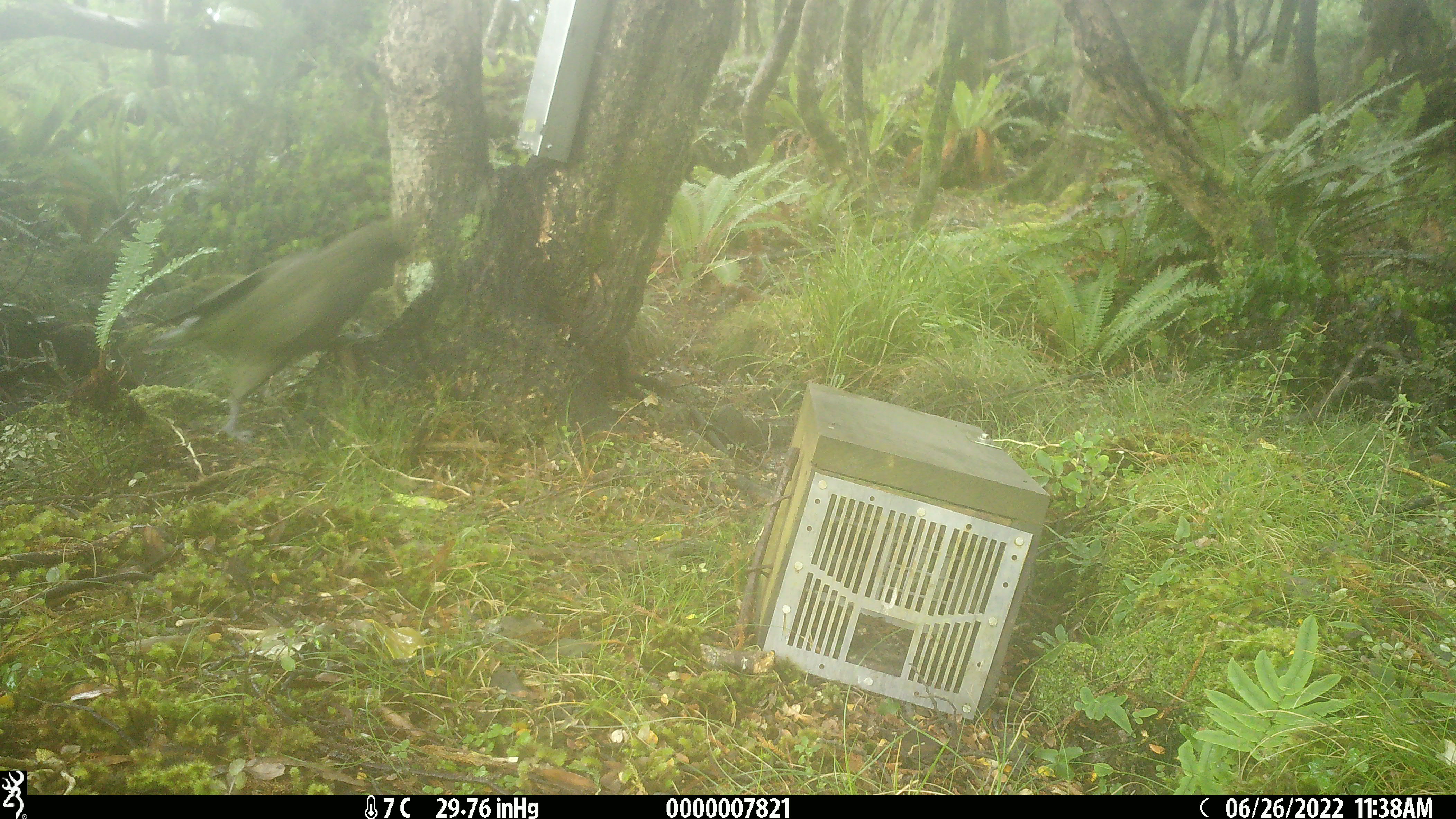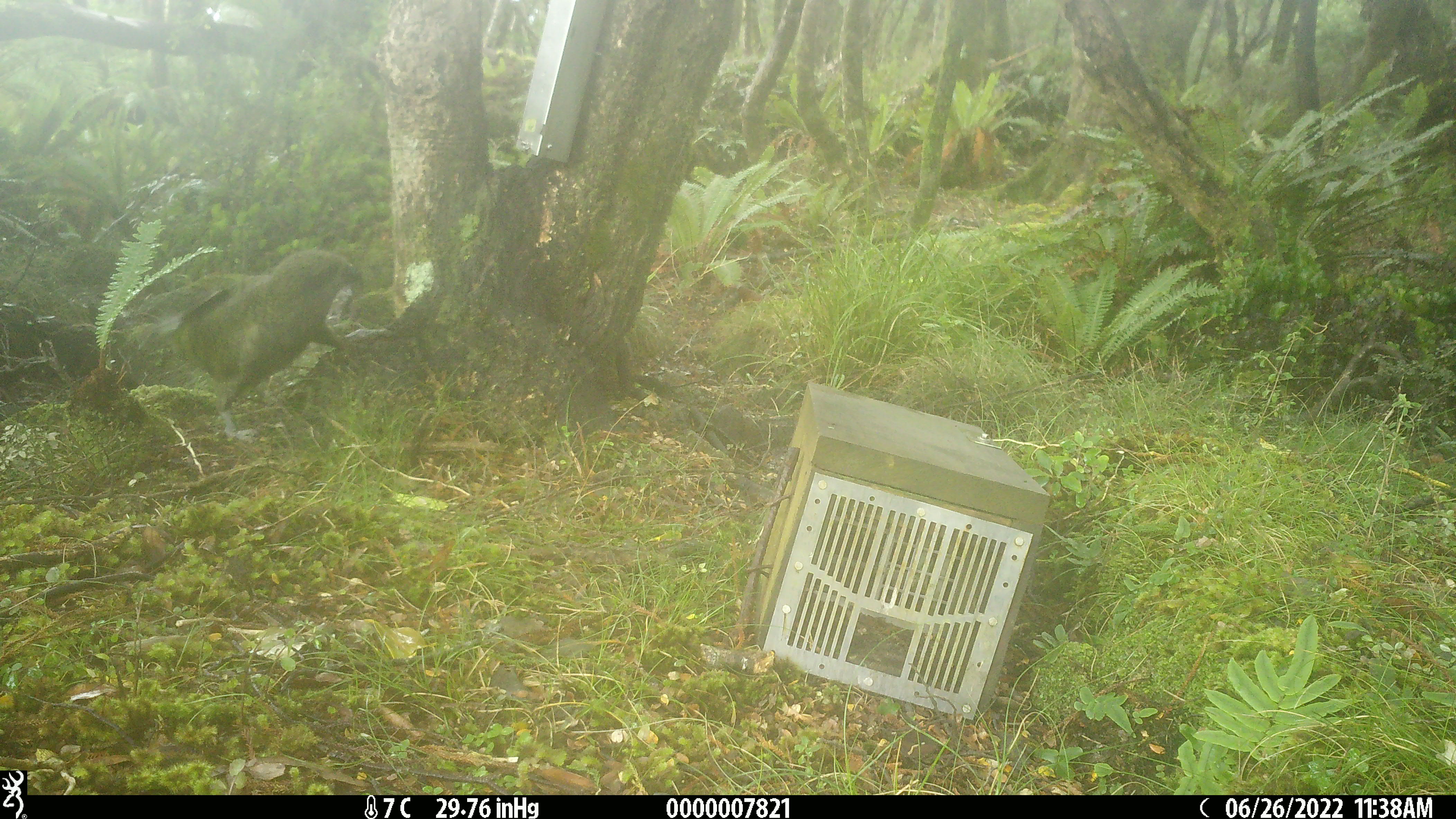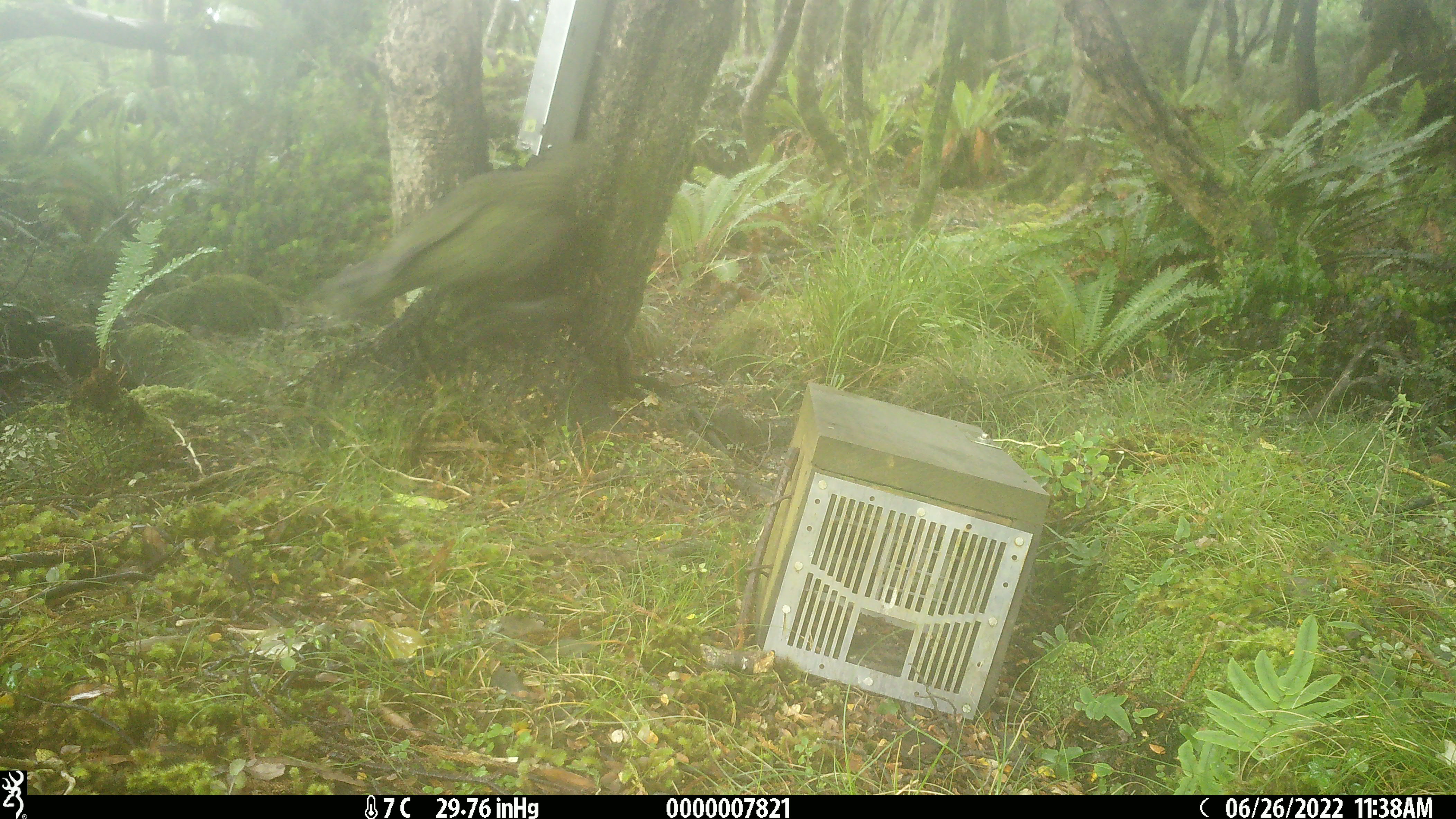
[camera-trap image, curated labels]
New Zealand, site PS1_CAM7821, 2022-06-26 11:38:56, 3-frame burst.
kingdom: Animalia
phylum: Chordata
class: Aves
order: Psittaciformes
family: Strigopidae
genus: Nestor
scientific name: Nestor notabilis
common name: kea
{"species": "kea (Nestor notabilis)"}